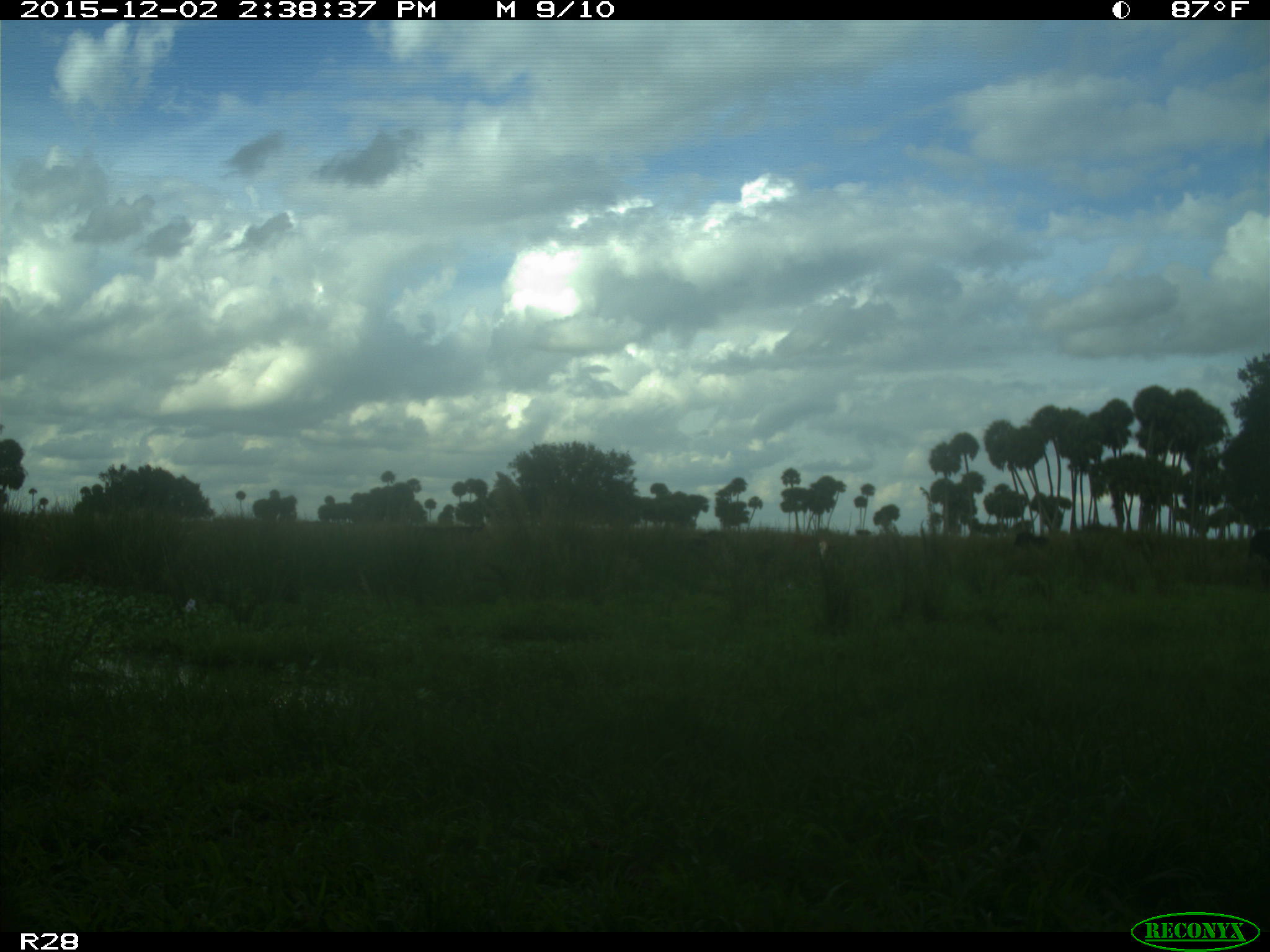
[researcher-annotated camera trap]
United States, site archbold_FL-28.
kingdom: Animalia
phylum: Chordata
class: Mammalia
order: Artiodactyla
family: Bovidae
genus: Bos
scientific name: Bos taurus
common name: domestic cow